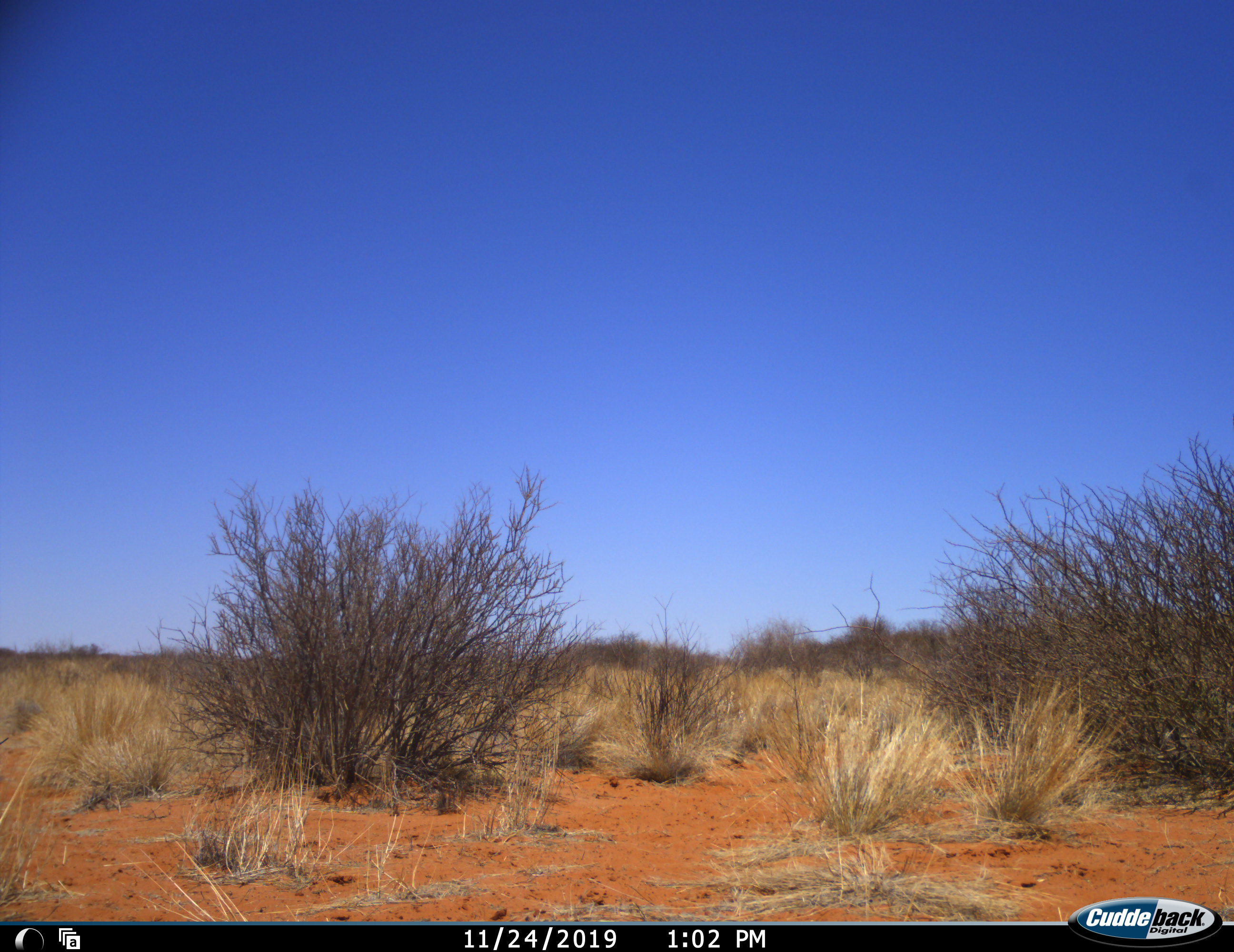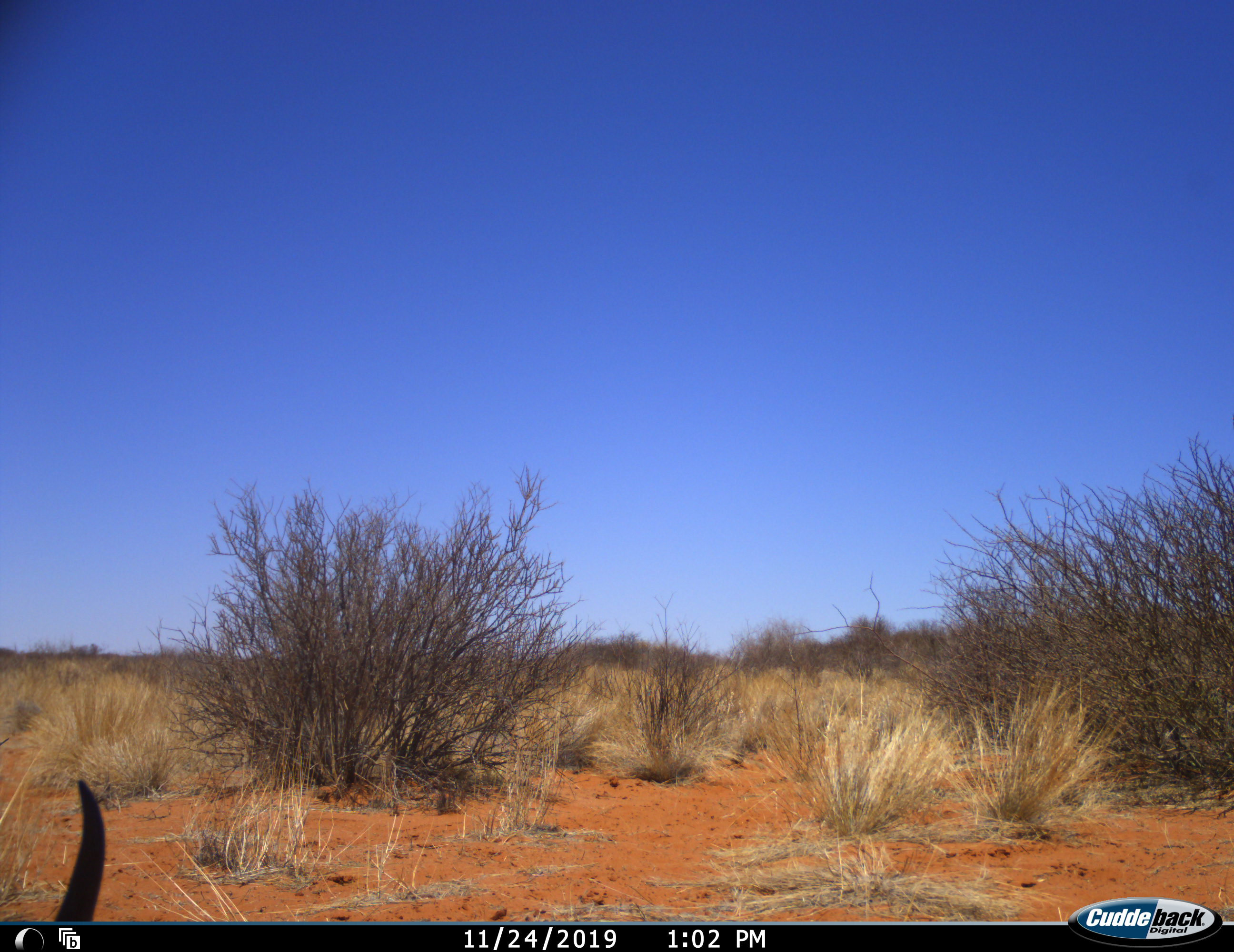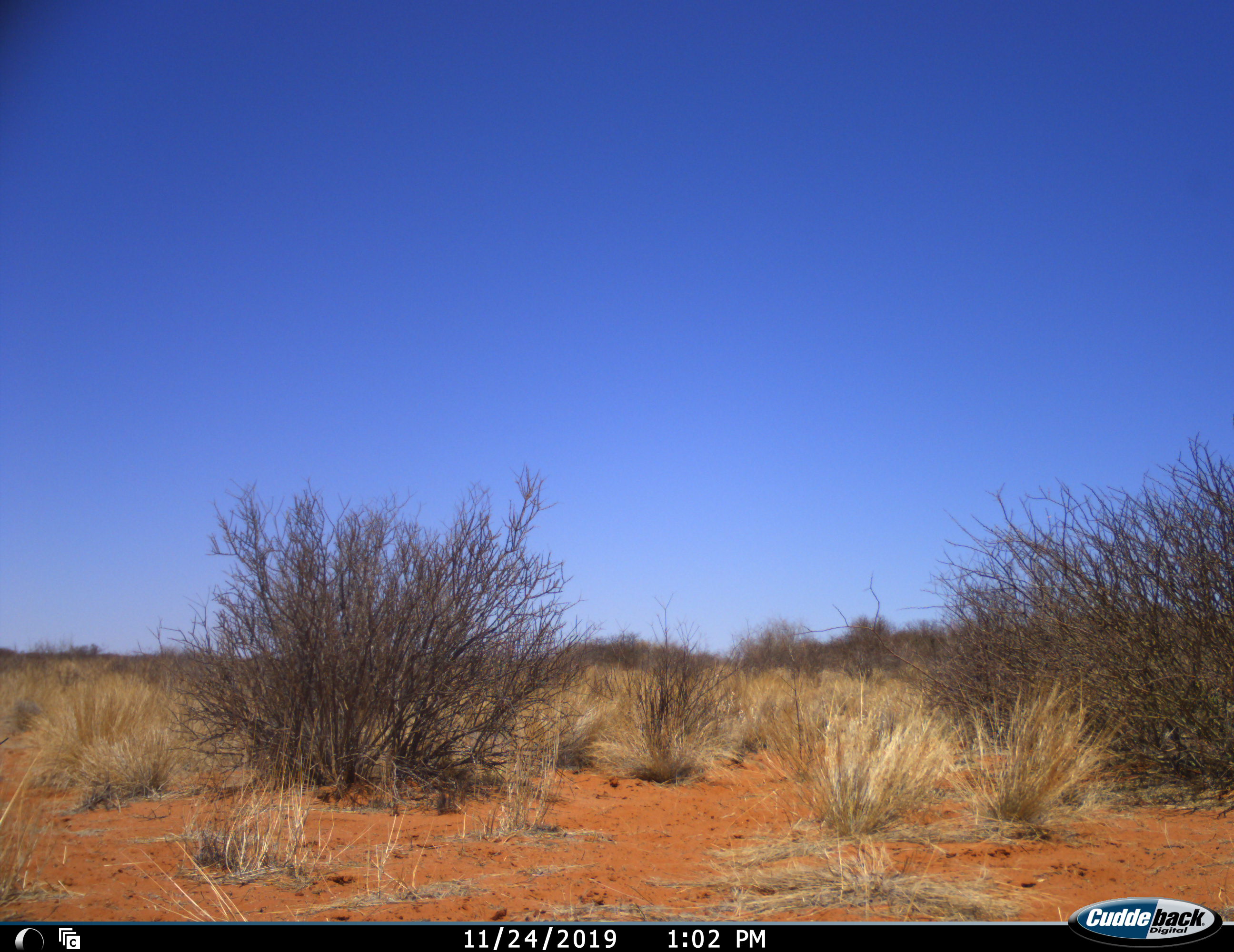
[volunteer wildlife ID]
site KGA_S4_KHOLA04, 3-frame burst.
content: unidentified animal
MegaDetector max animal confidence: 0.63